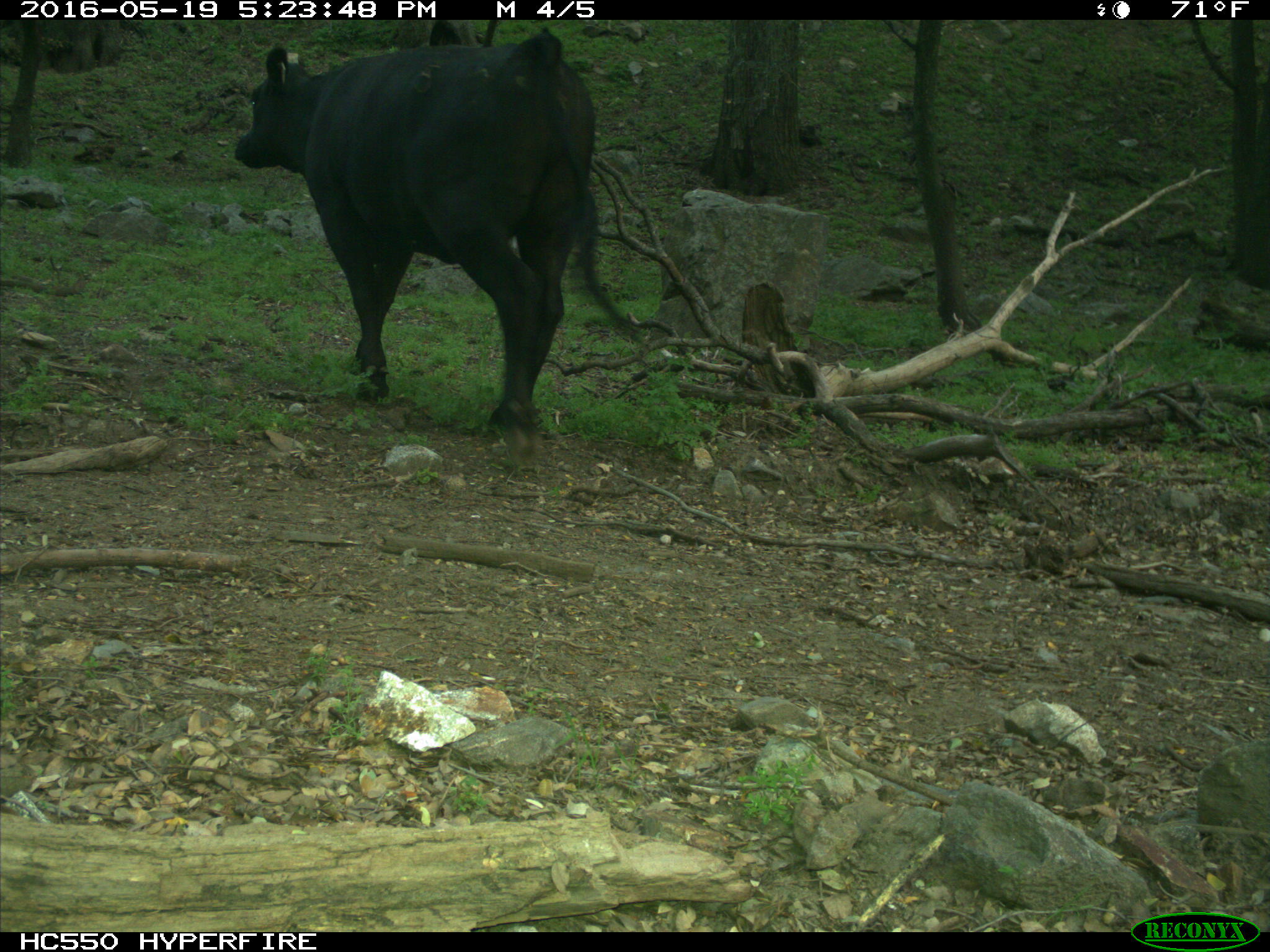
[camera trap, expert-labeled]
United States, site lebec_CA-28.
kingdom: Animalia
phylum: Chordata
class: Mammalia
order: Artiodactyla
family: Bovidae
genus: Bos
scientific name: Bos taurus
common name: domestic cow